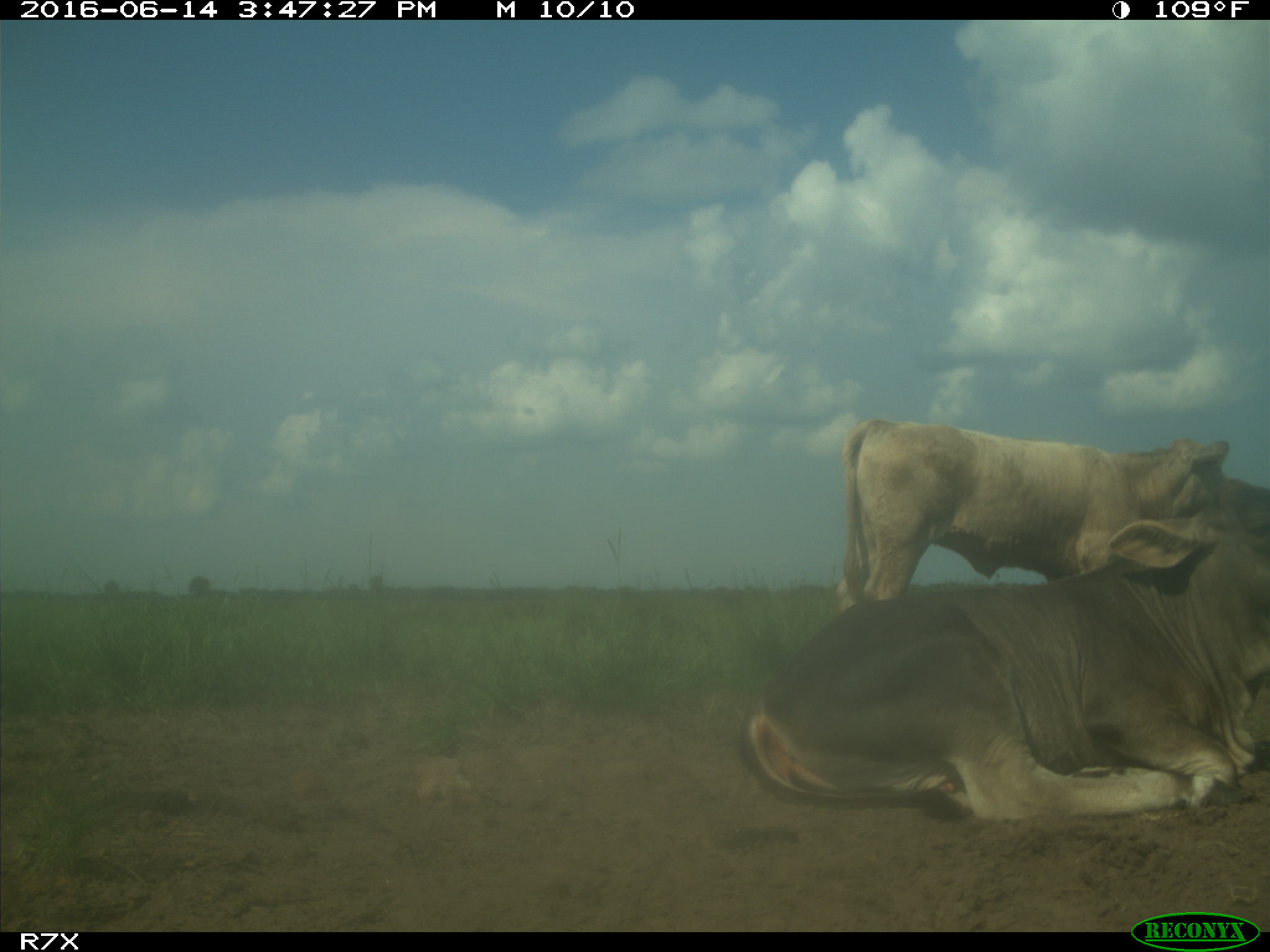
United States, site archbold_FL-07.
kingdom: Animalia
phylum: Chordata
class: Mammalia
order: Artiodactyla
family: Bovidae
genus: Bos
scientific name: Bos taurus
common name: domestic cow